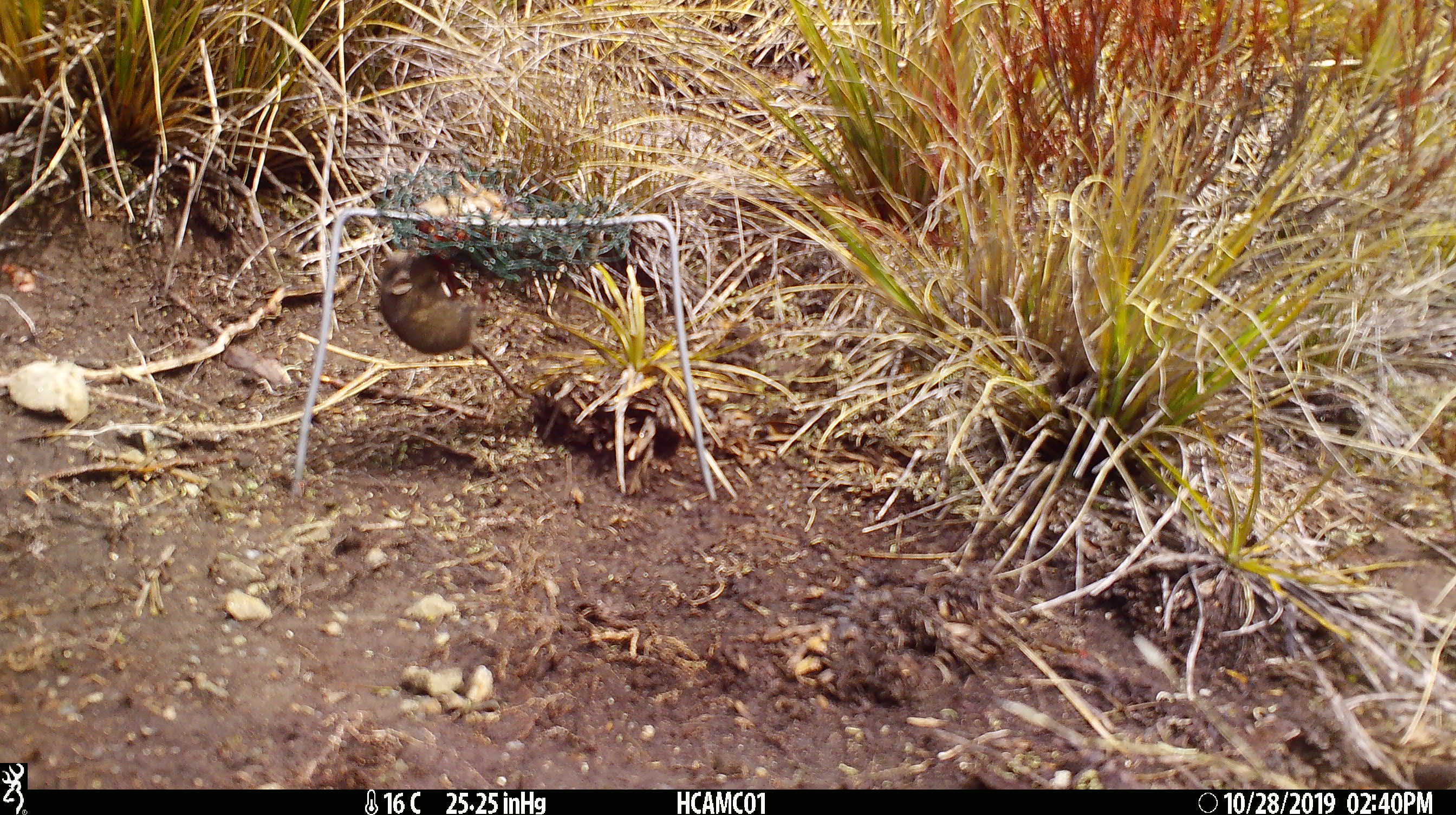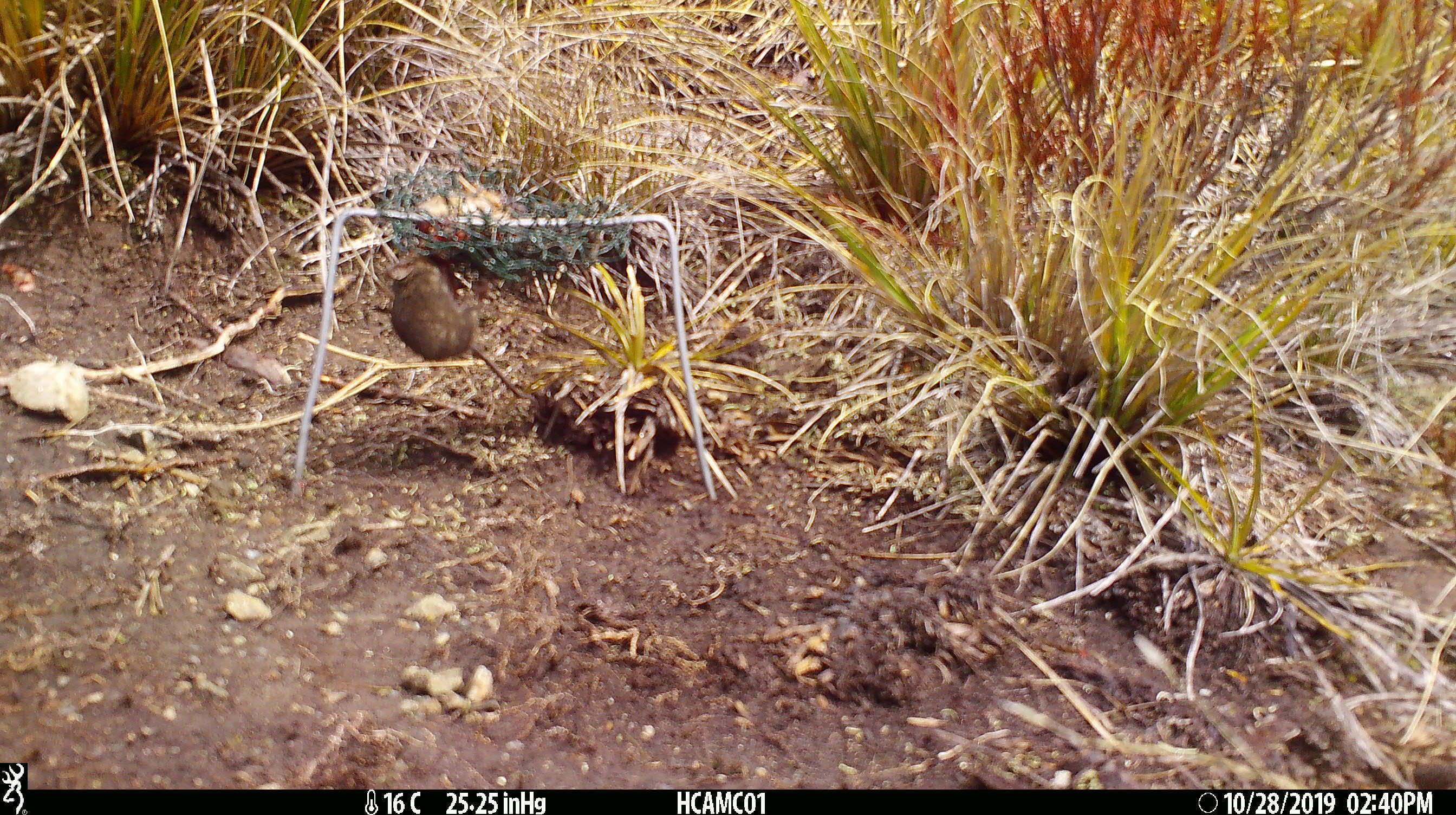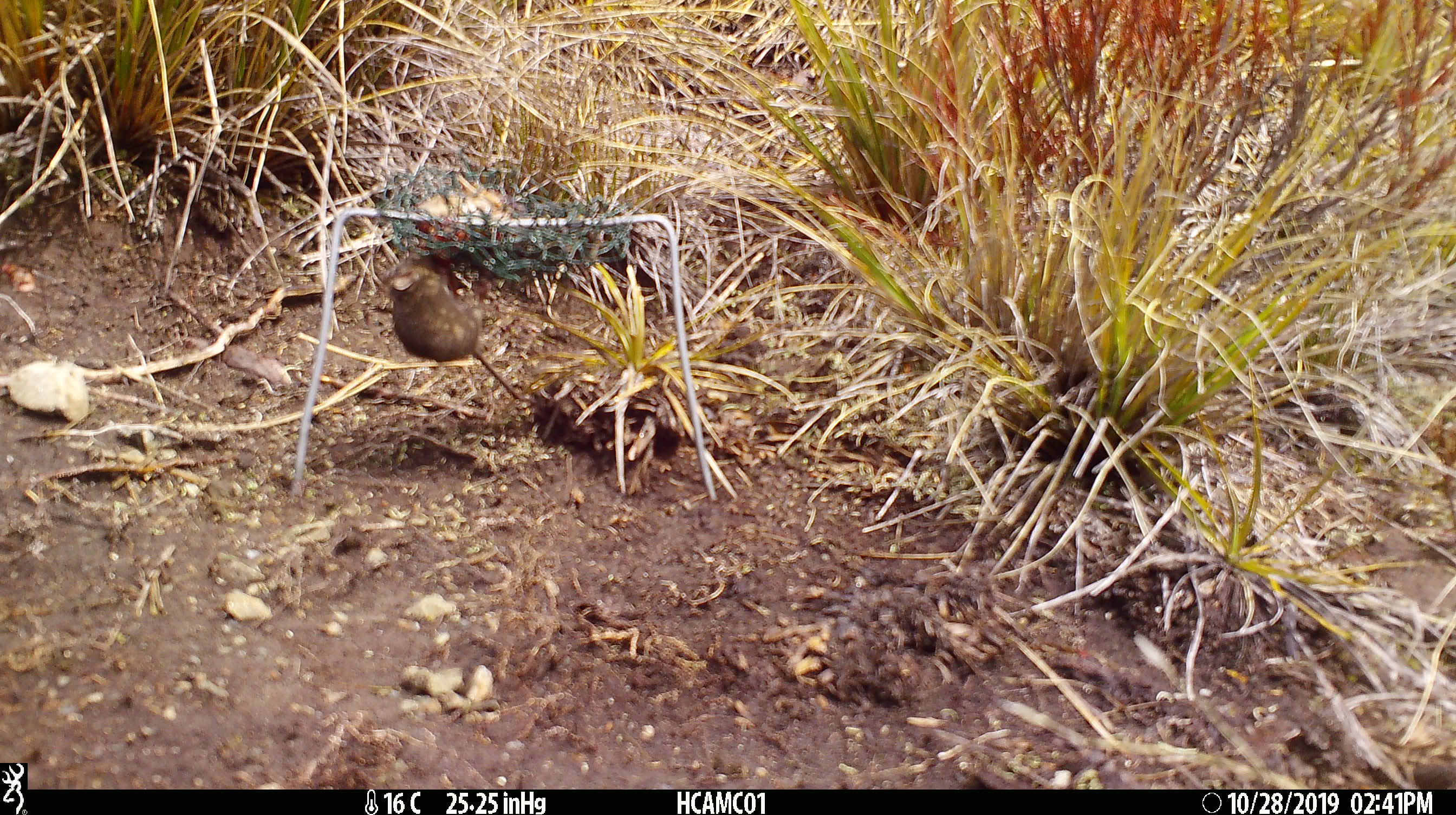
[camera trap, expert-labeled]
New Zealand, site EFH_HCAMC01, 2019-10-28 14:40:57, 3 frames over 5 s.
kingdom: Animalia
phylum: Chordata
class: Mammalia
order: Rodentia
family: Muridae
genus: Mus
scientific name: Mus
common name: mouse